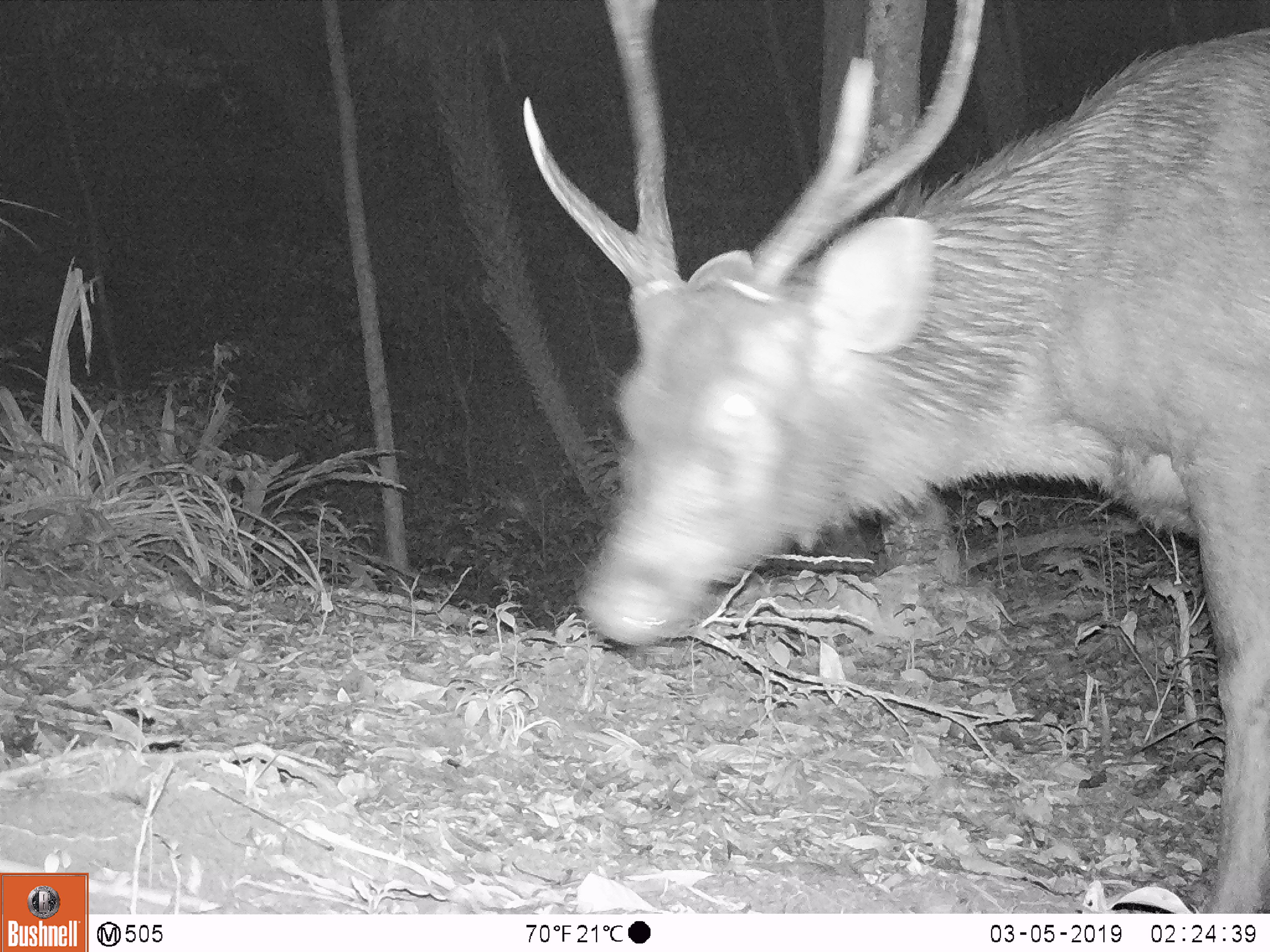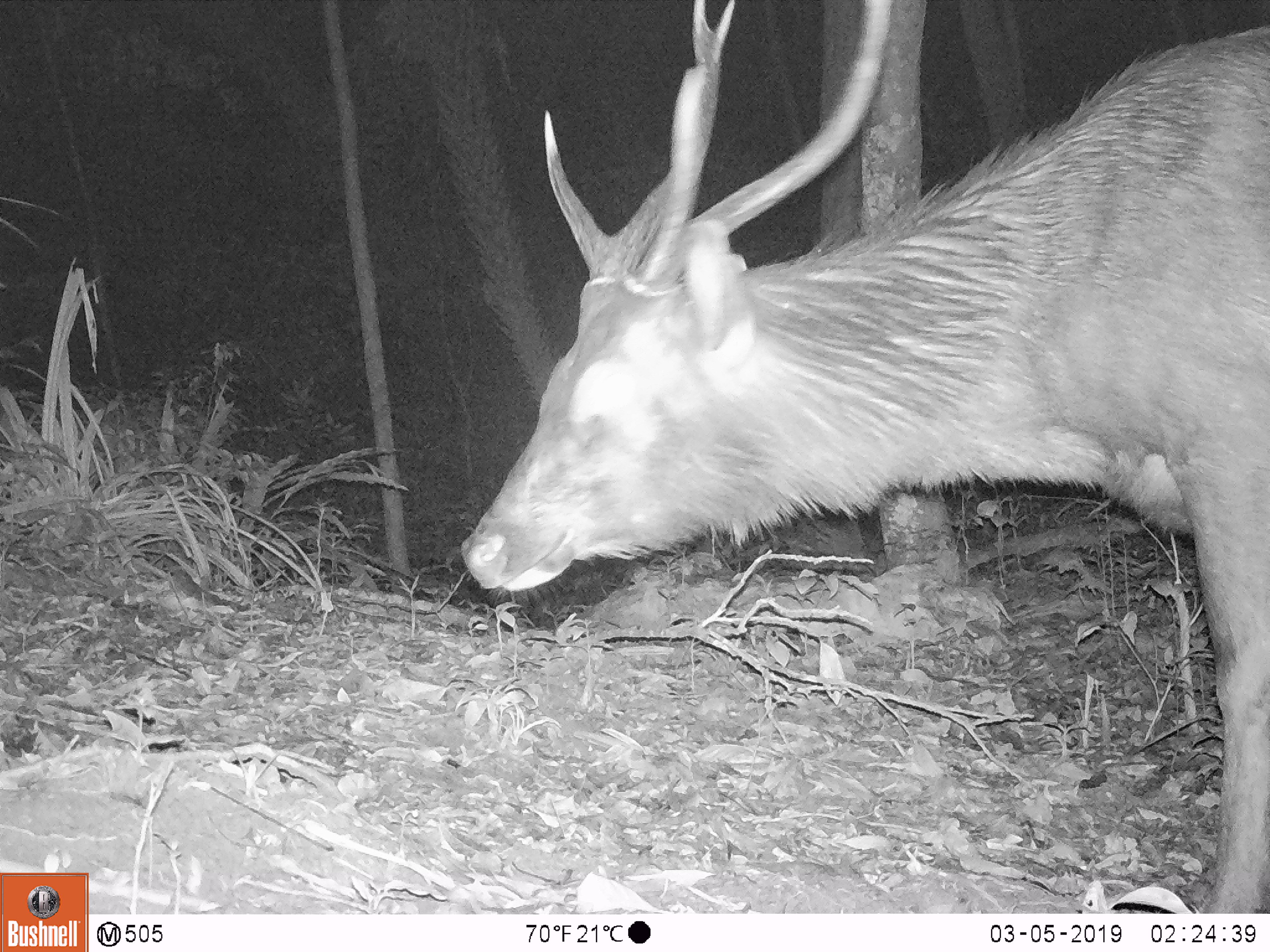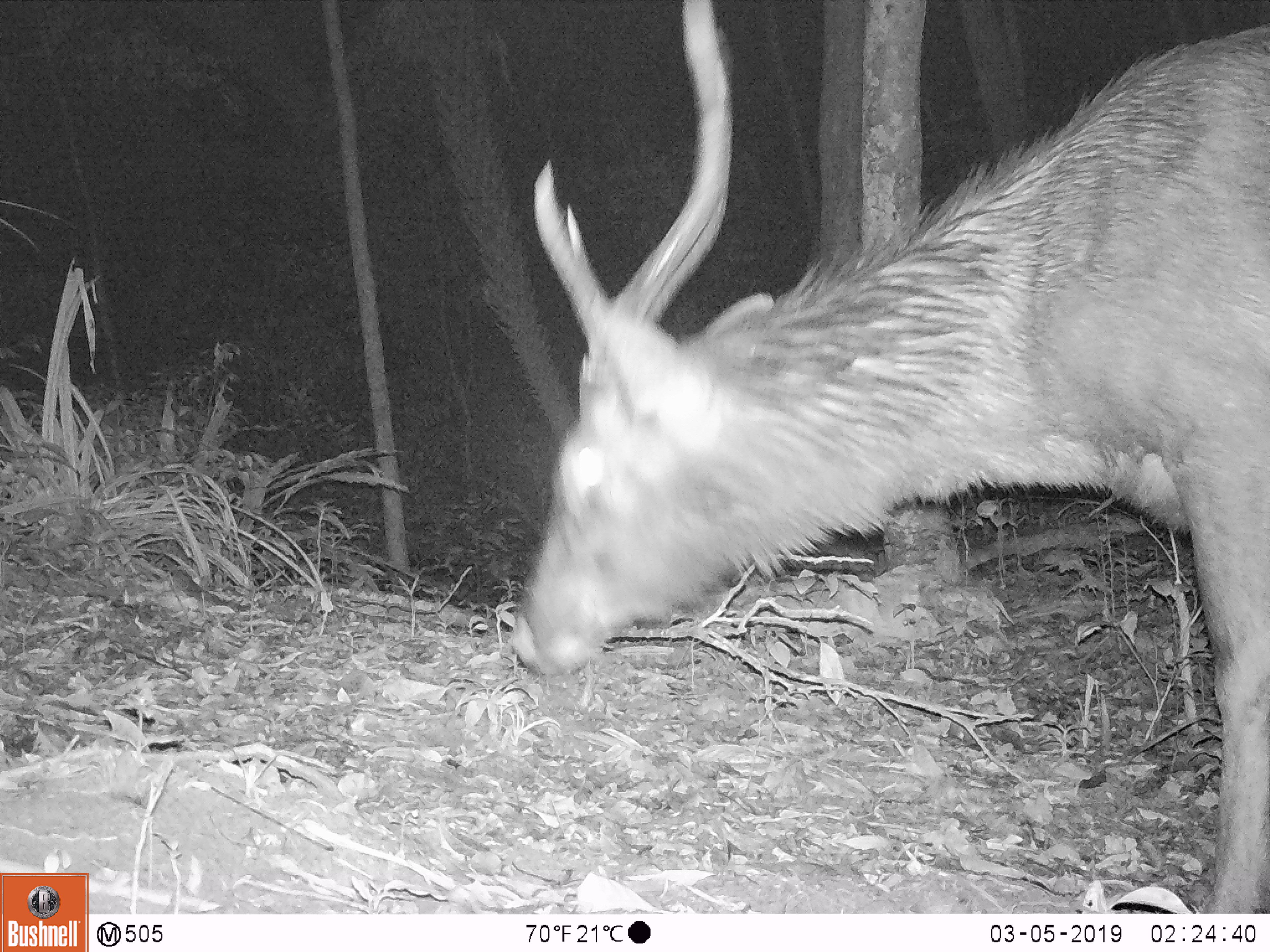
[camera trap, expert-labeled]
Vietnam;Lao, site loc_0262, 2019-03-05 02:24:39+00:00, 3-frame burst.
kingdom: Animalia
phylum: Chordata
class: Mammalia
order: Artiodactyla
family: Cervidae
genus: Rusa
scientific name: Rusa unicolor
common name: sambar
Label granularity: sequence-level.